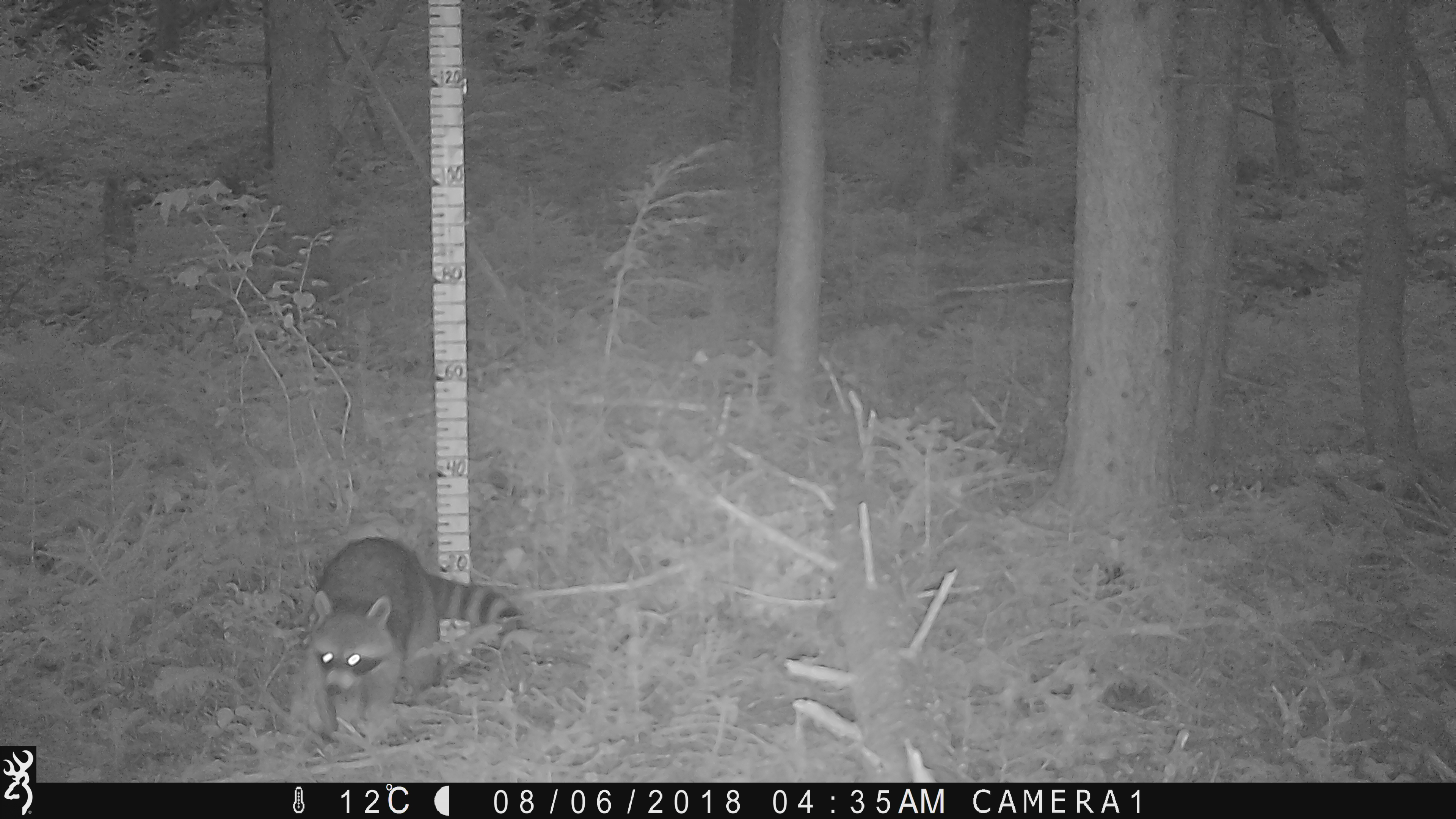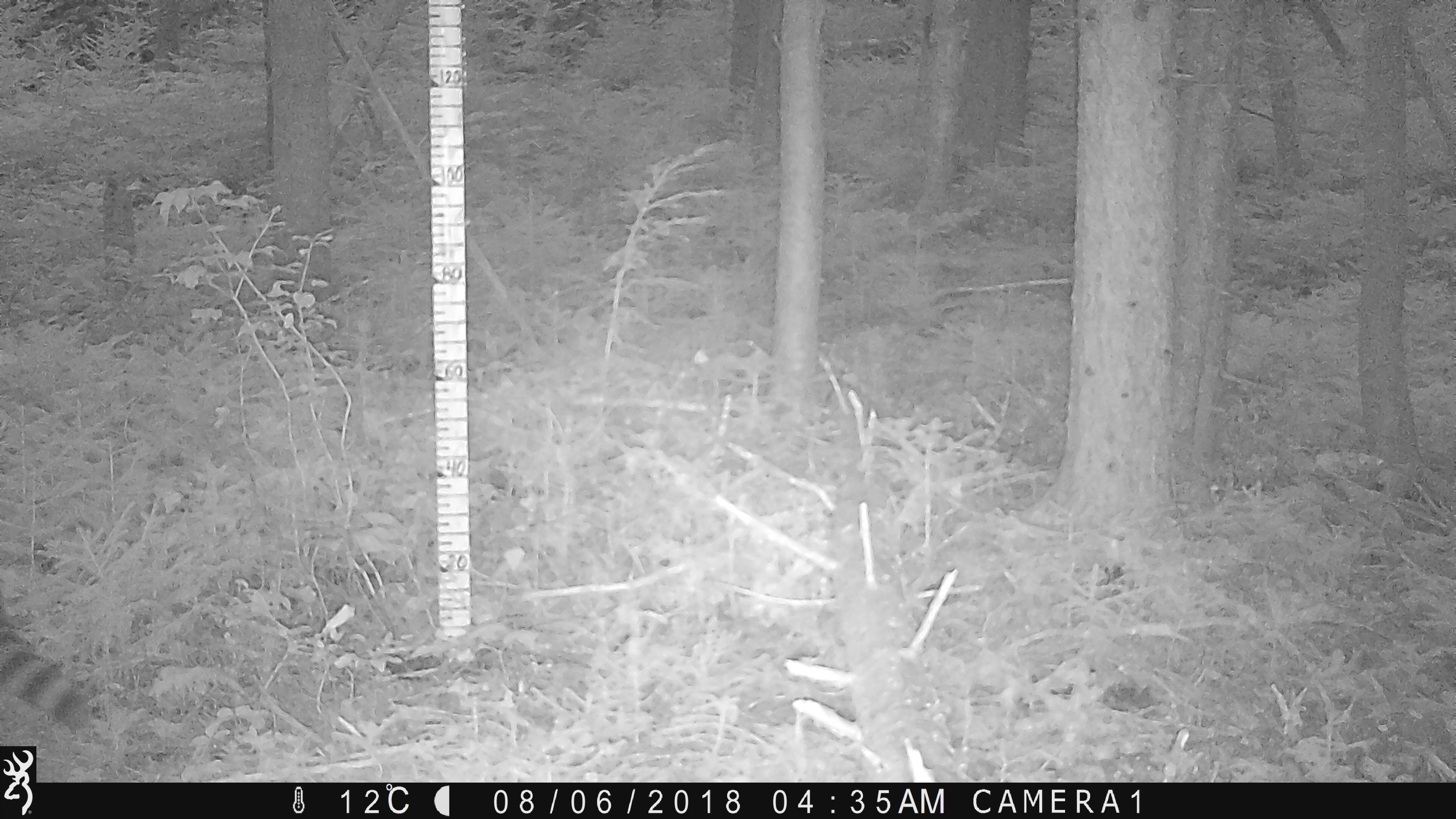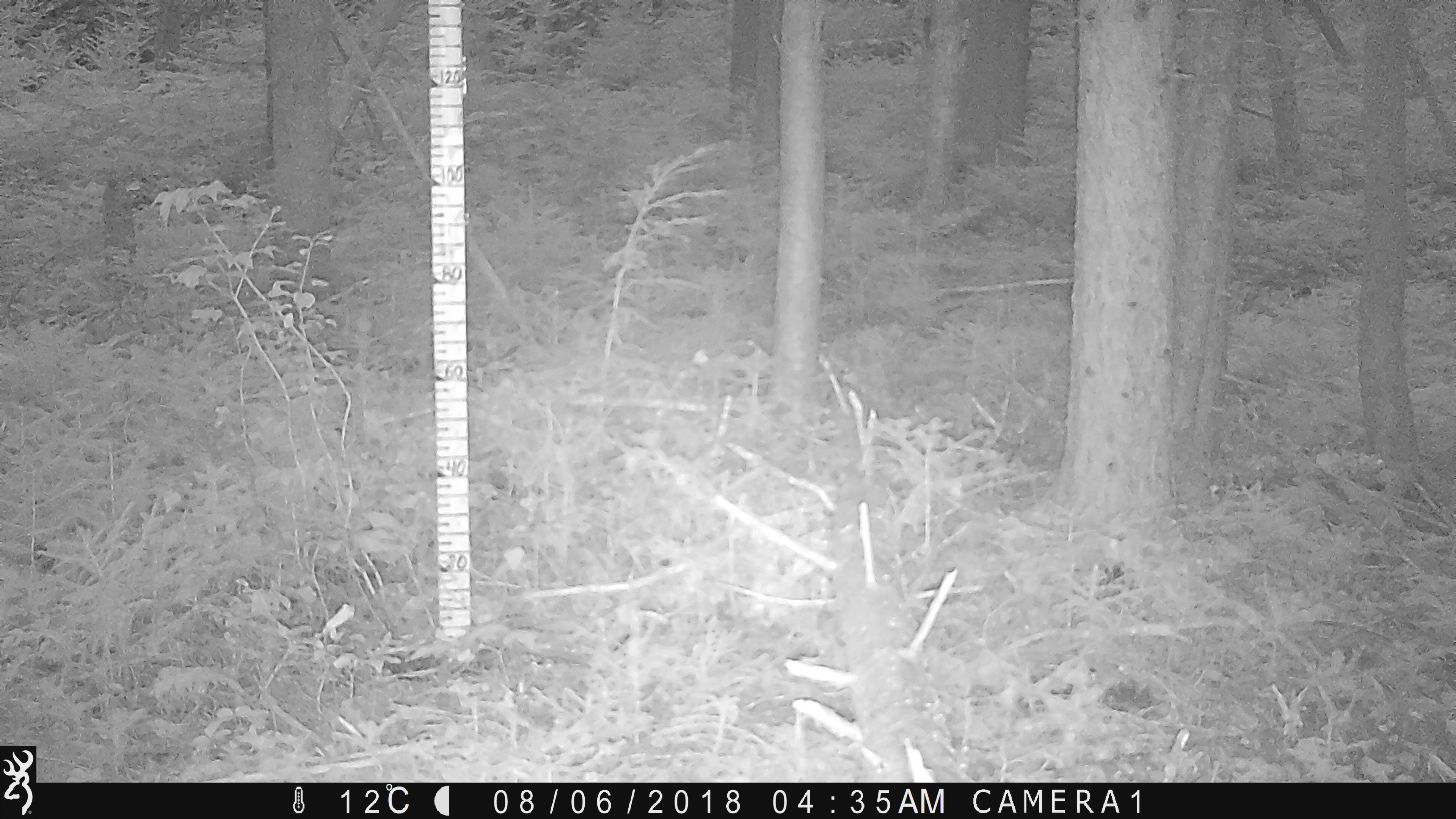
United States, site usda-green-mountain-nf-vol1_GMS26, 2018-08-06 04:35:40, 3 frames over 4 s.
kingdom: Animalia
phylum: Chordata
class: Mammalia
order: Carnivora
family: Procyonidae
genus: Procyon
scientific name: Procyon lotor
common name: raccoon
Raccoon (Procyon lotor).